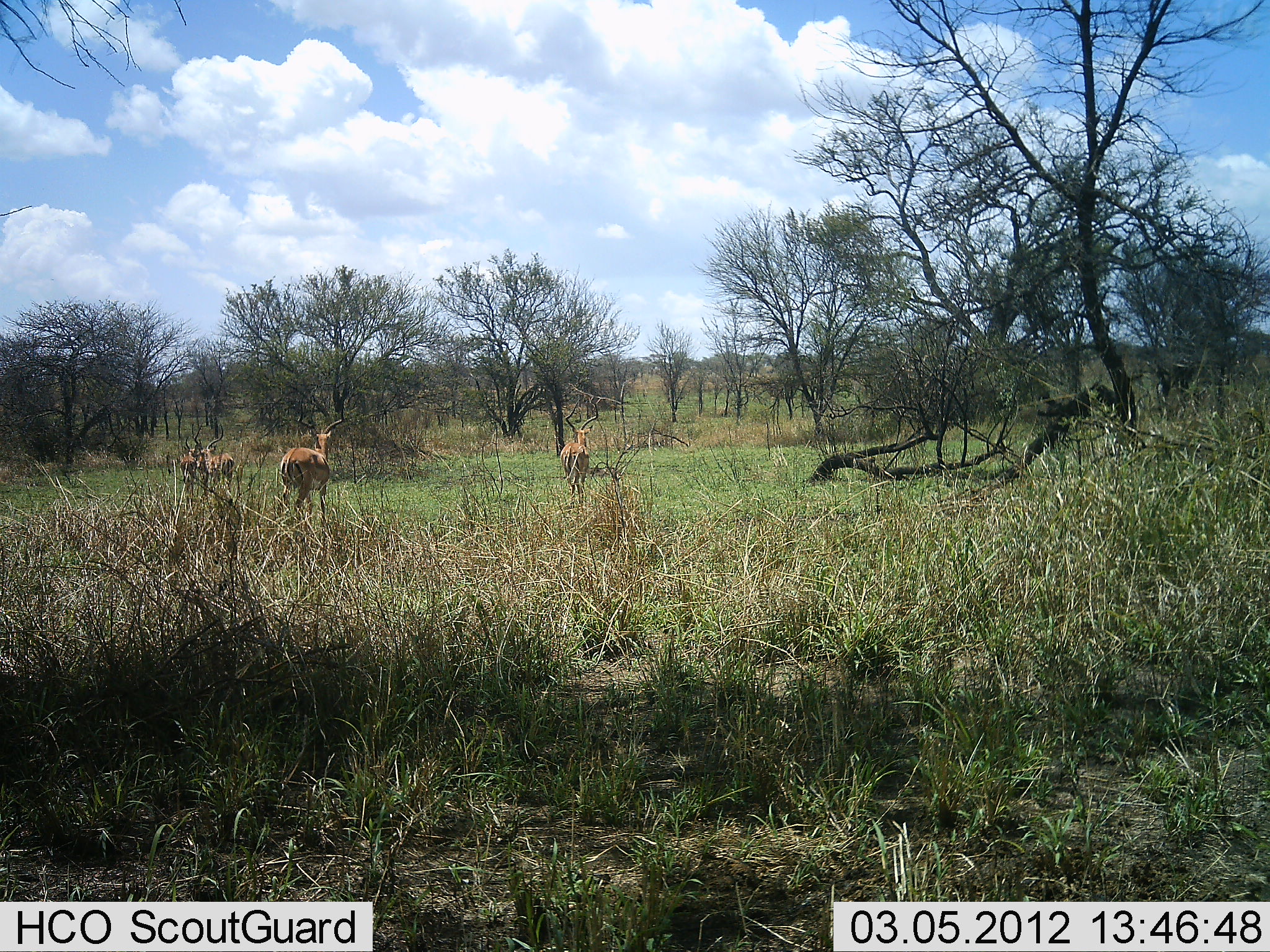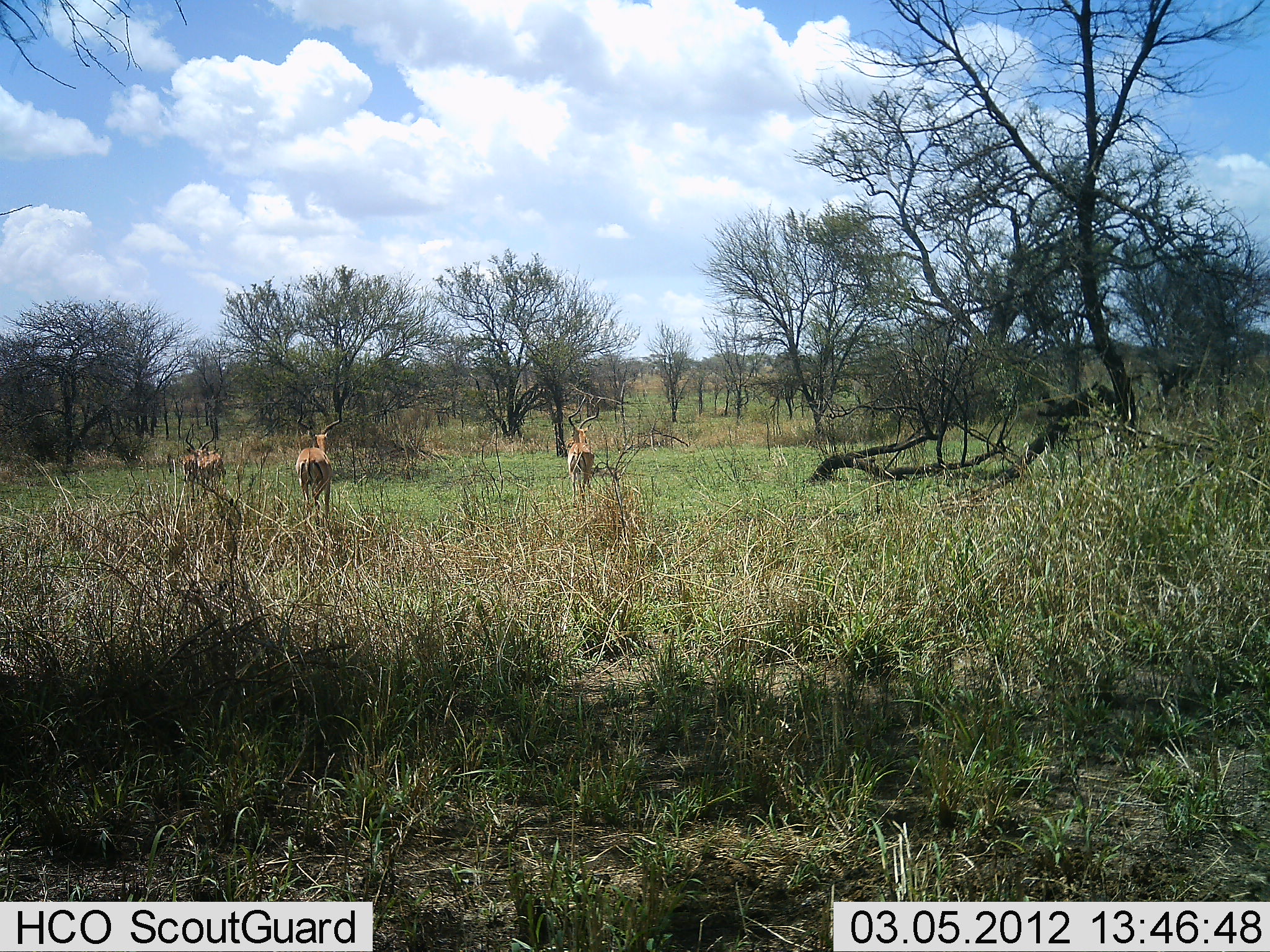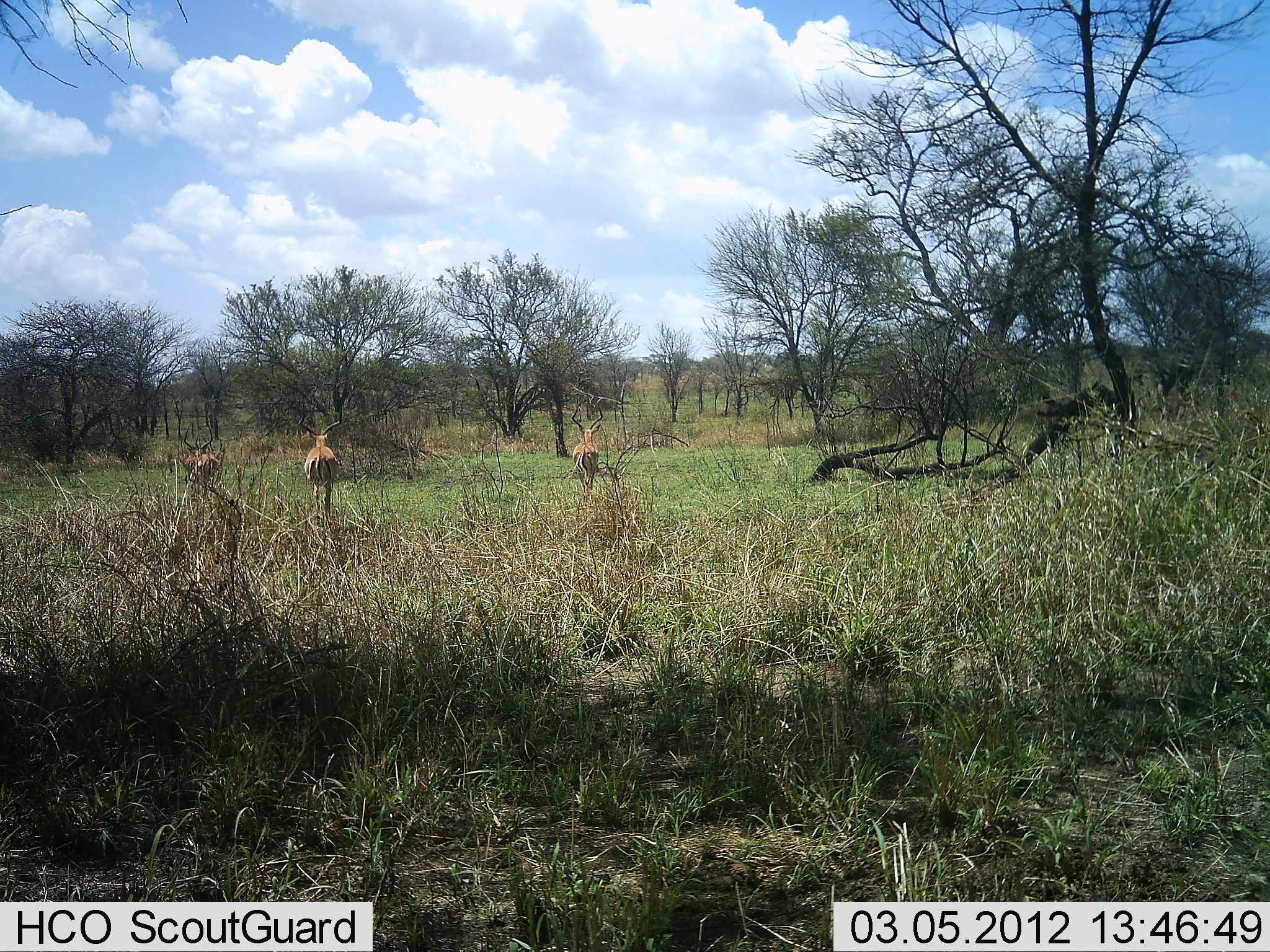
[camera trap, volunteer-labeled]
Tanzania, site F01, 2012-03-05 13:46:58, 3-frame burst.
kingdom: Animalia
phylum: Chordata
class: Mammalia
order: Artiodactyla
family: Bovidae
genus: Aepyceros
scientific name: Aepyceros melampus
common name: impala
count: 4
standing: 40%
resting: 0%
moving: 65%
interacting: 0%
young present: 0%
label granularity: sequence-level